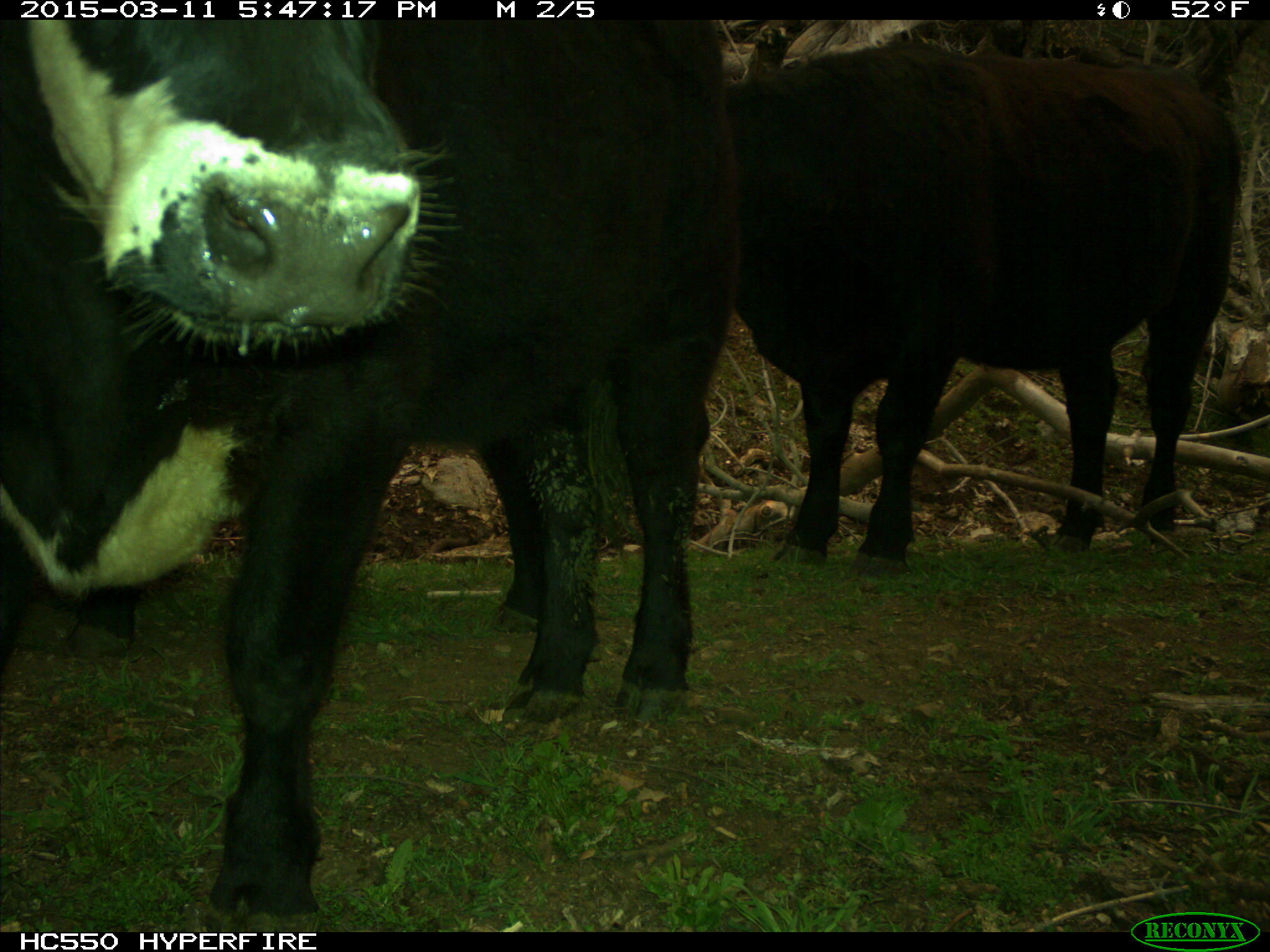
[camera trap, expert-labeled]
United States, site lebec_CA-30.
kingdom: Animalia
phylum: Chordata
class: Mammalia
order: Artiodactyla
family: Bovidae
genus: Bos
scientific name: Bos taurus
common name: domestic cow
Bos taurus (domestic cow).